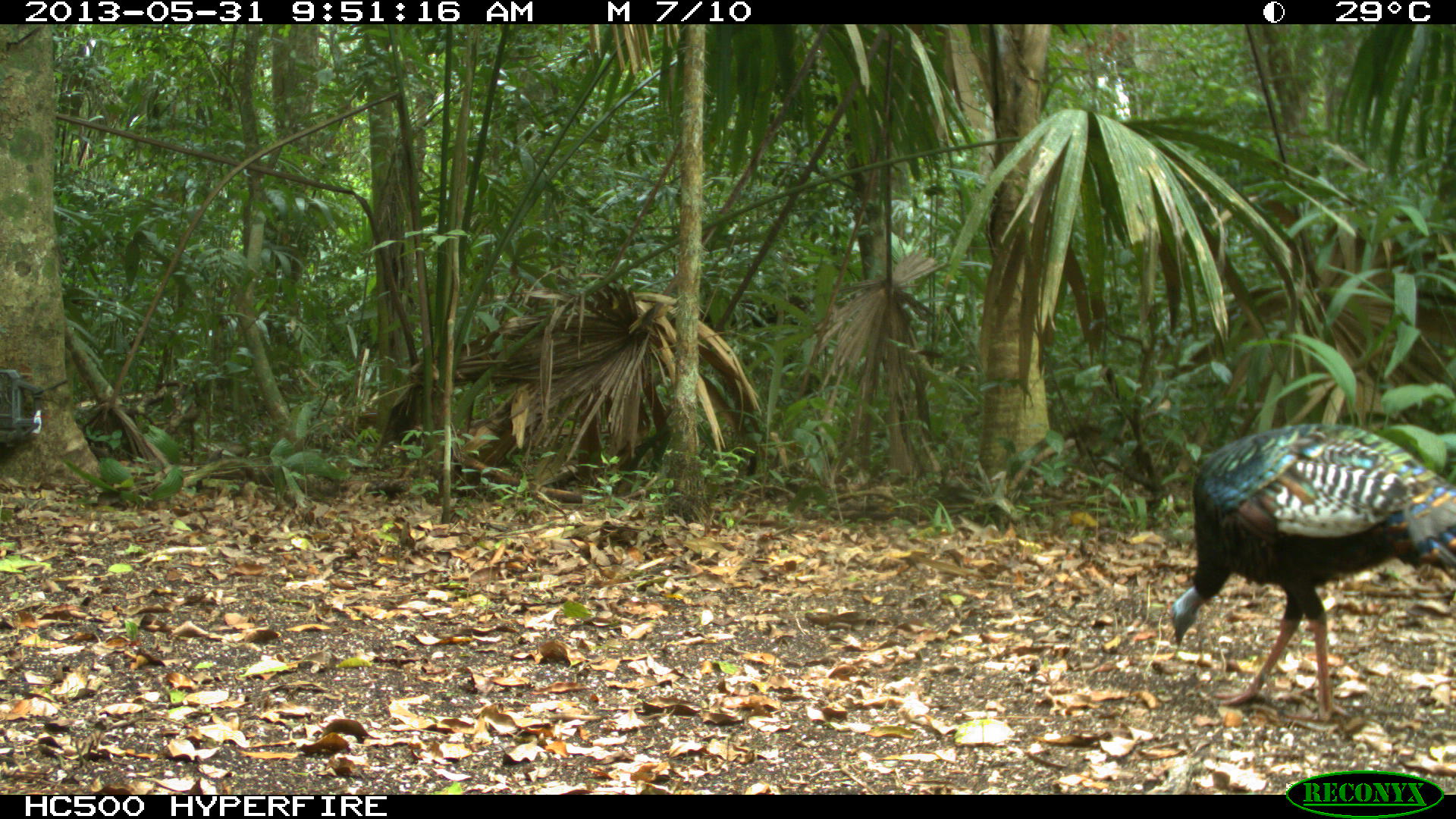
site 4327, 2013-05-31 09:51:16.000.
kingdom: Animalia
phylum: Chordata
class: Aves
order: Galliformes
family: Phasianidae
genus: Meleagris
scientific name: Meleagris ocellata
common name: ocellated turkey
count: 1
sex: male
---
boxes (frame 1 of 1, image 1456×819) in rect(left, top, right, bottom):
meleagris ocellata: rect(1166, 421, 1456, 724)